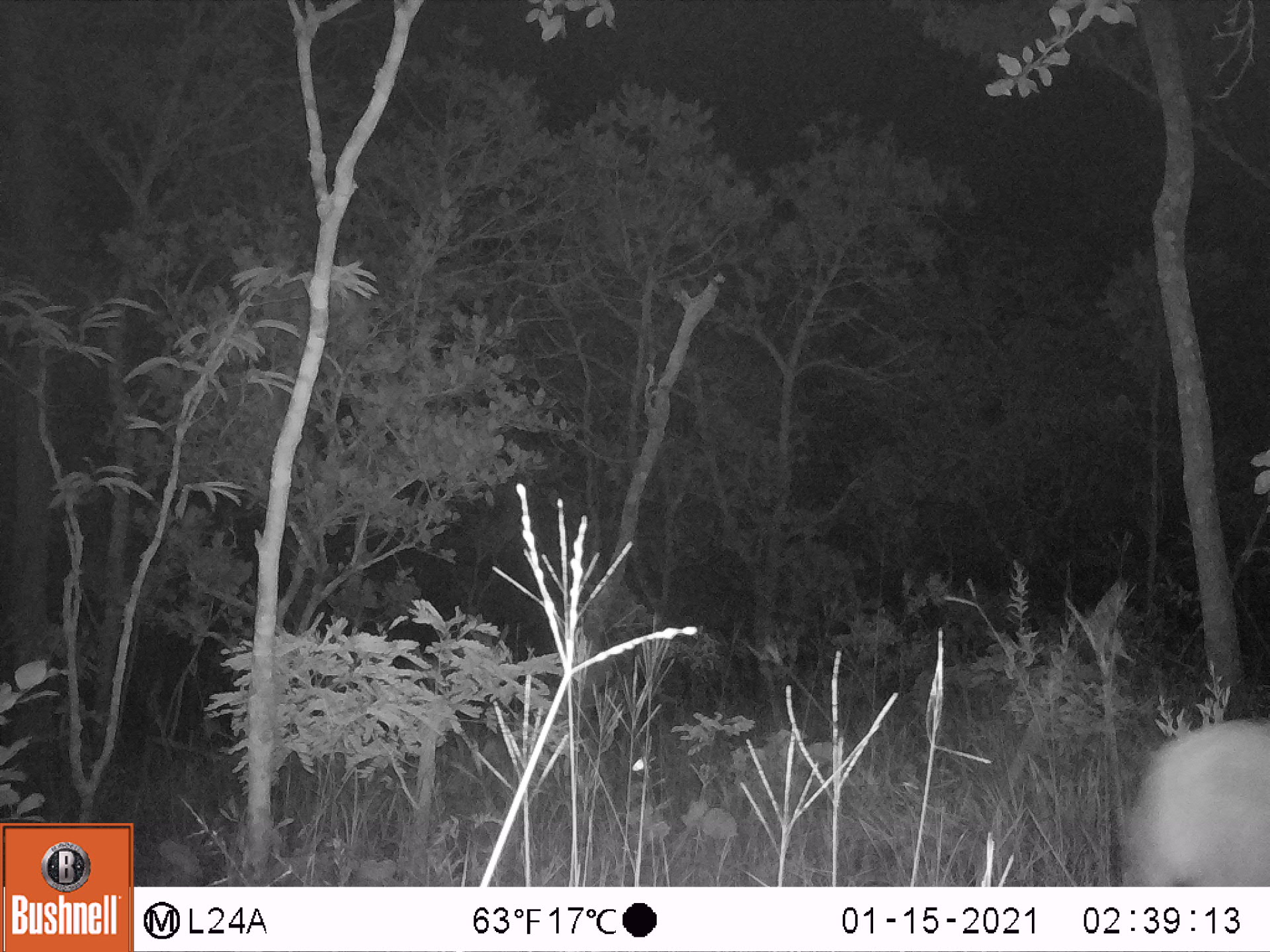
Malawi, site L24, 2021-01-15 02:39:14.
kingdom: Animalia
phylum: Chordata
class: Mammalia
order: Artiodactyla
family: Bovidae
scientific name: Antilopinae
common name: small antelope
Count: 1.